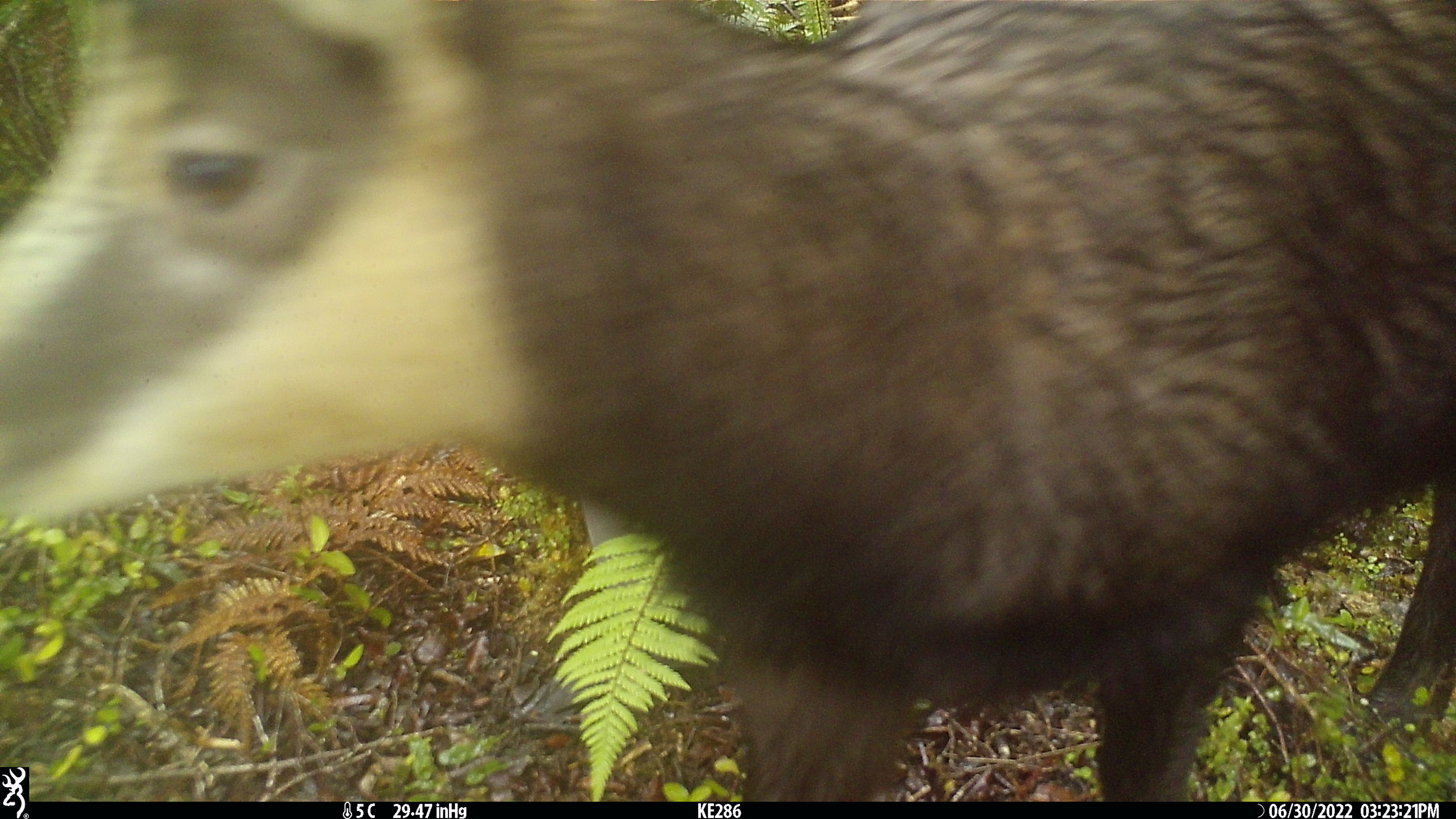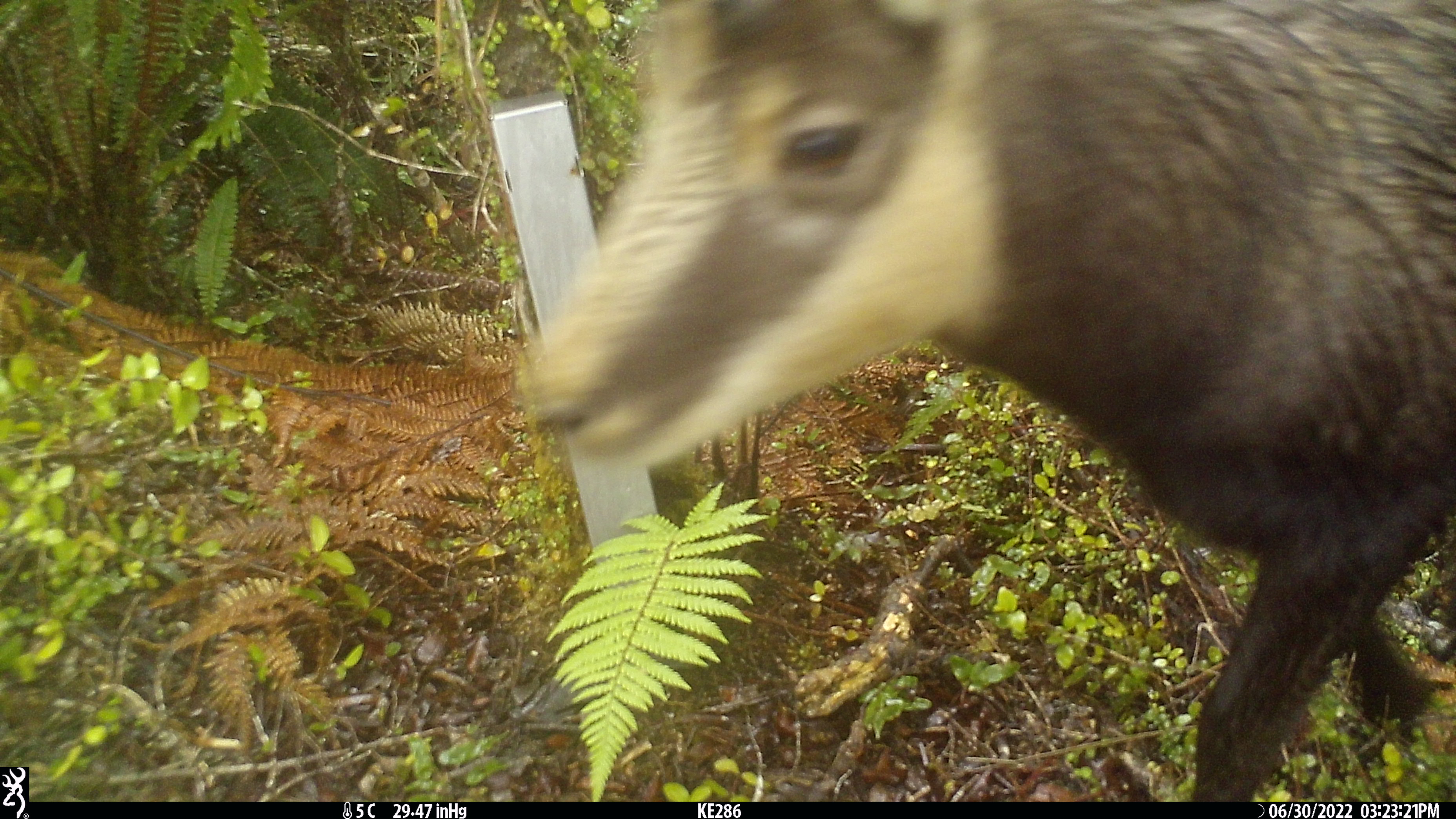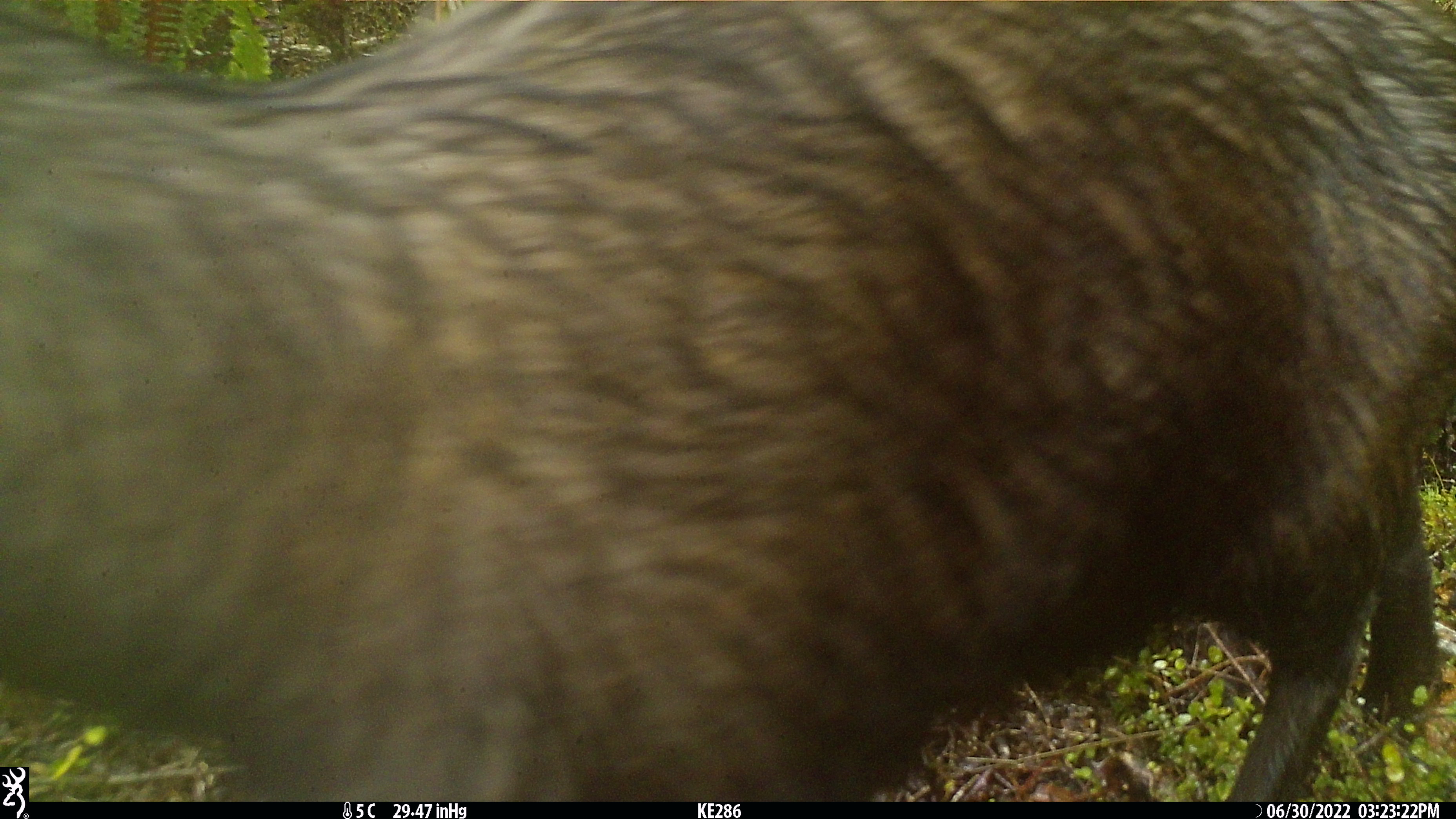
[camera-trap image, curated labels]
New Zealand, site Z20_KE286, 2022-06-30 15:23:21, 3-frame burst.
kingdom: Animalia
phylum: Chordata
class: Mammalia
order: Artiodactyla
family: Bovidae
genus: Rupicapra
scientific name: Rupicapra rupicapra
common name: alpine chamois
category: chamois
Chamois (alpine chamois) (Rupicapra rupicapra).